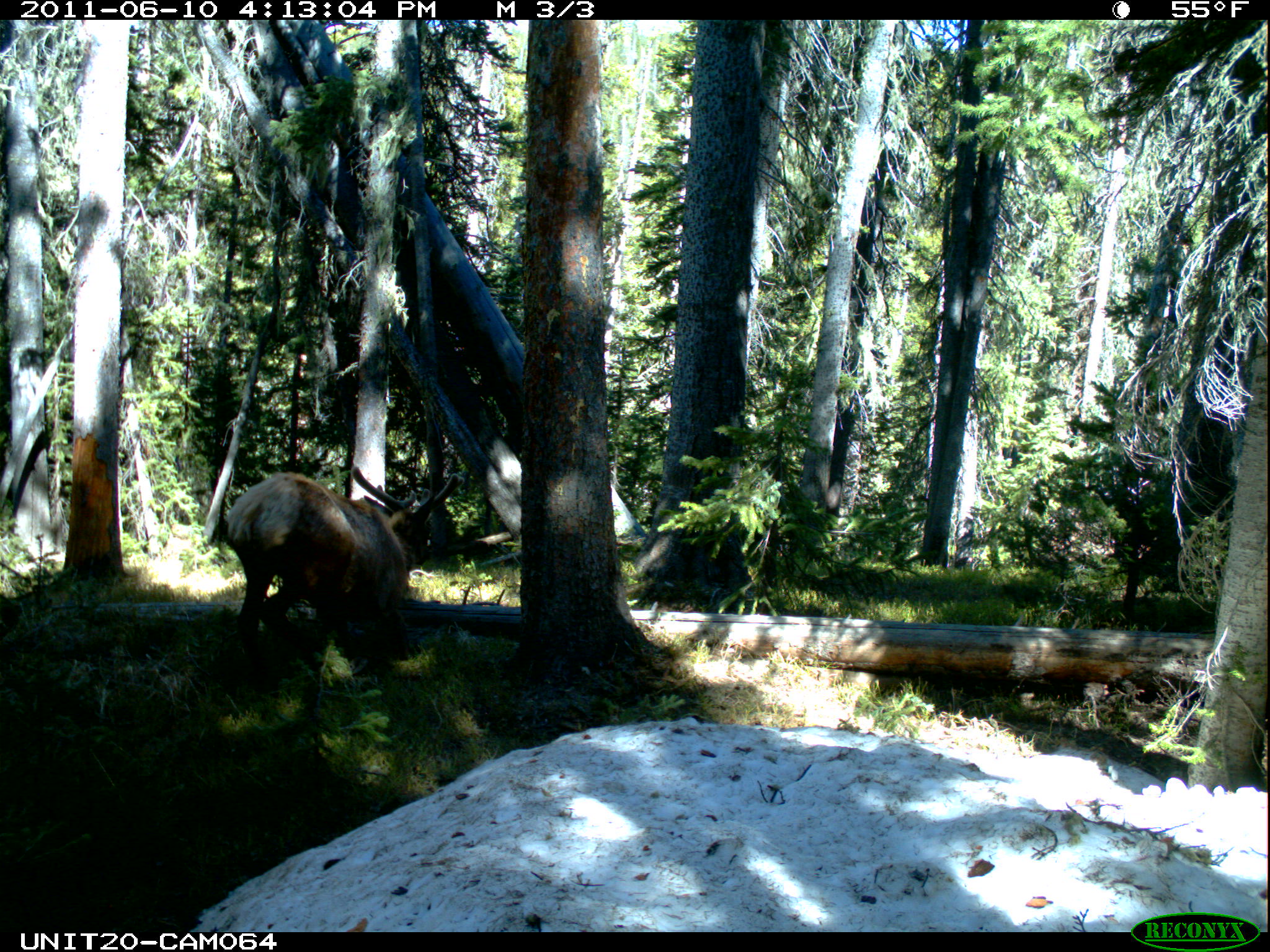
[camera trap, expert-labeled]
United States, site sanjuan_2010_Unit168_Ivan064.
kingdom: Animalia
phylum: Chordata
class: Mammalia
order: Artiodactyla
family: Cervidae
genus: Cervus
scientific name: Cervus elaphus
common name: red deer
Cervus elaphus (red deer).